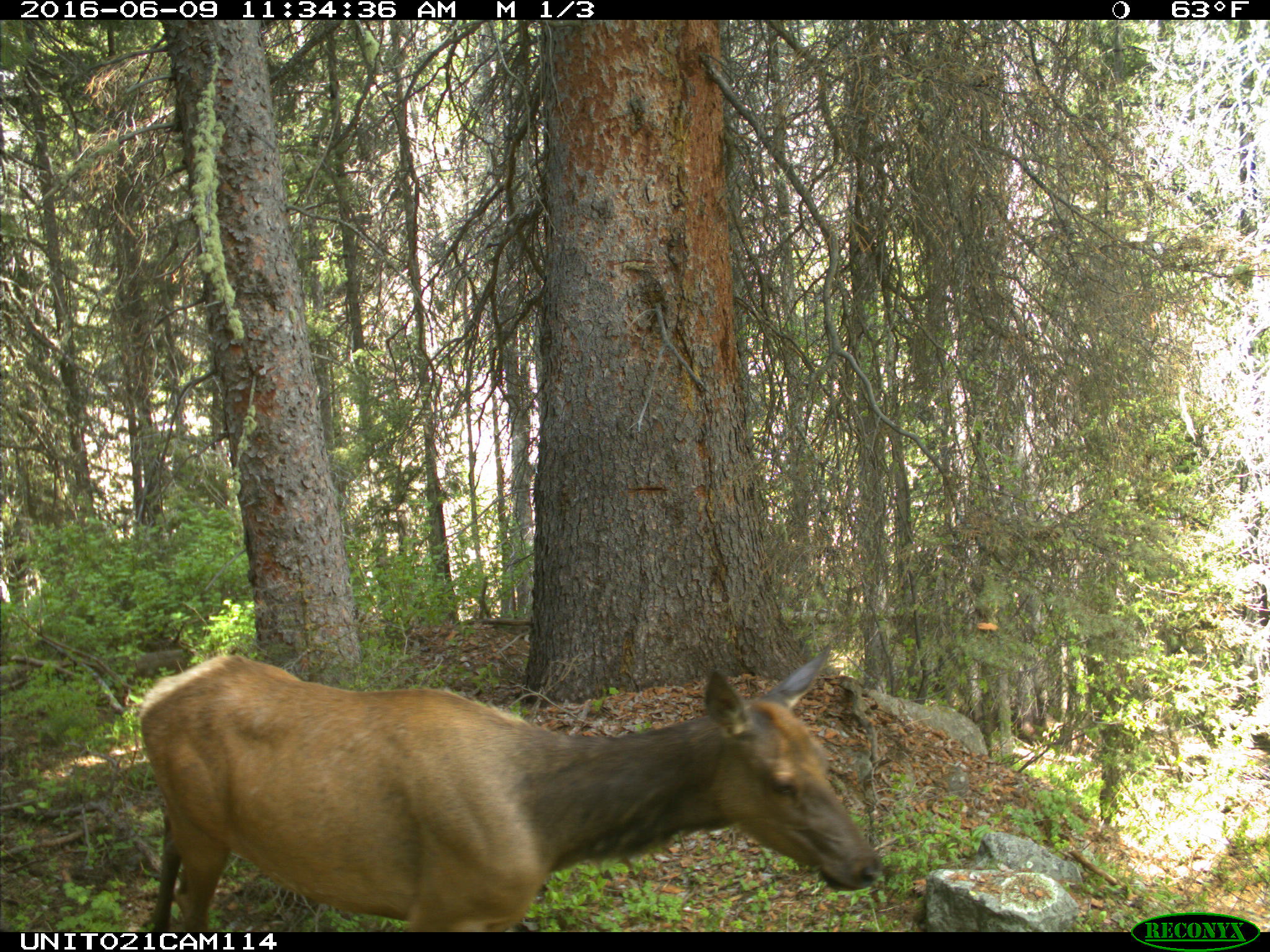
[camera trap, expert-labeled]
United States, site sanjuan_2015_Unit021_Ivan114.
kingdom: Animalia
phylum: Chordata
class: Mammalia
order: Artiodactyla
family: Cervidae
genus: Cervus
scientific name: Cervus elaphus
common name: red deer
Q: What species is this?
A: Cervus elaphus (red deer).